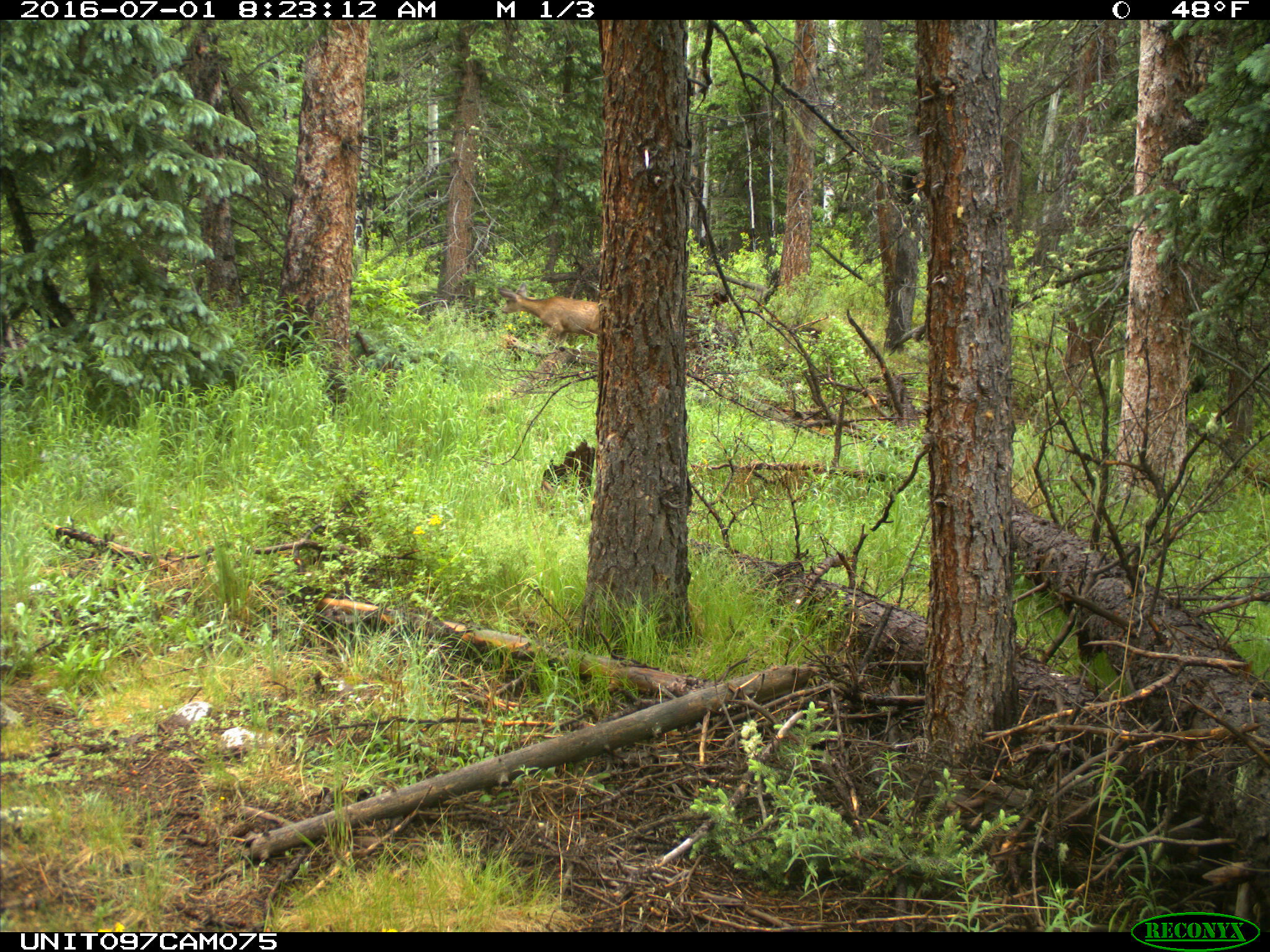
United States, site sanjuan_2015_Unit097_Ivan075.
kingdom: Animalia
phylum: Chordata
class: Mammalia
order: Artiodactyla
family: Cervidae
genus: Odocoileus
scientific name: Odocoileus hemionus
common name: mule deer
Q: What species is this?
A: Odocoileus hemionus (mule deer).